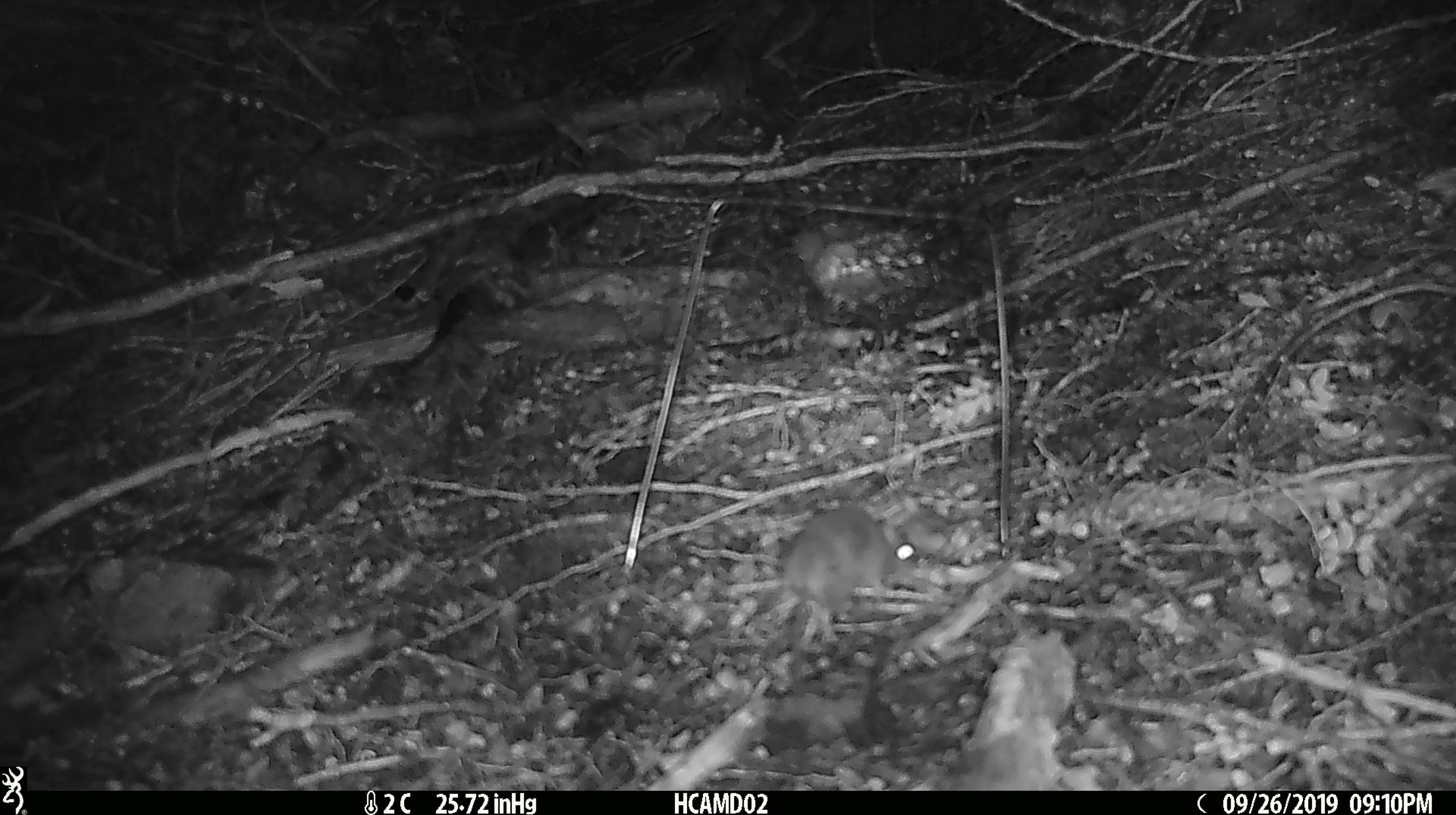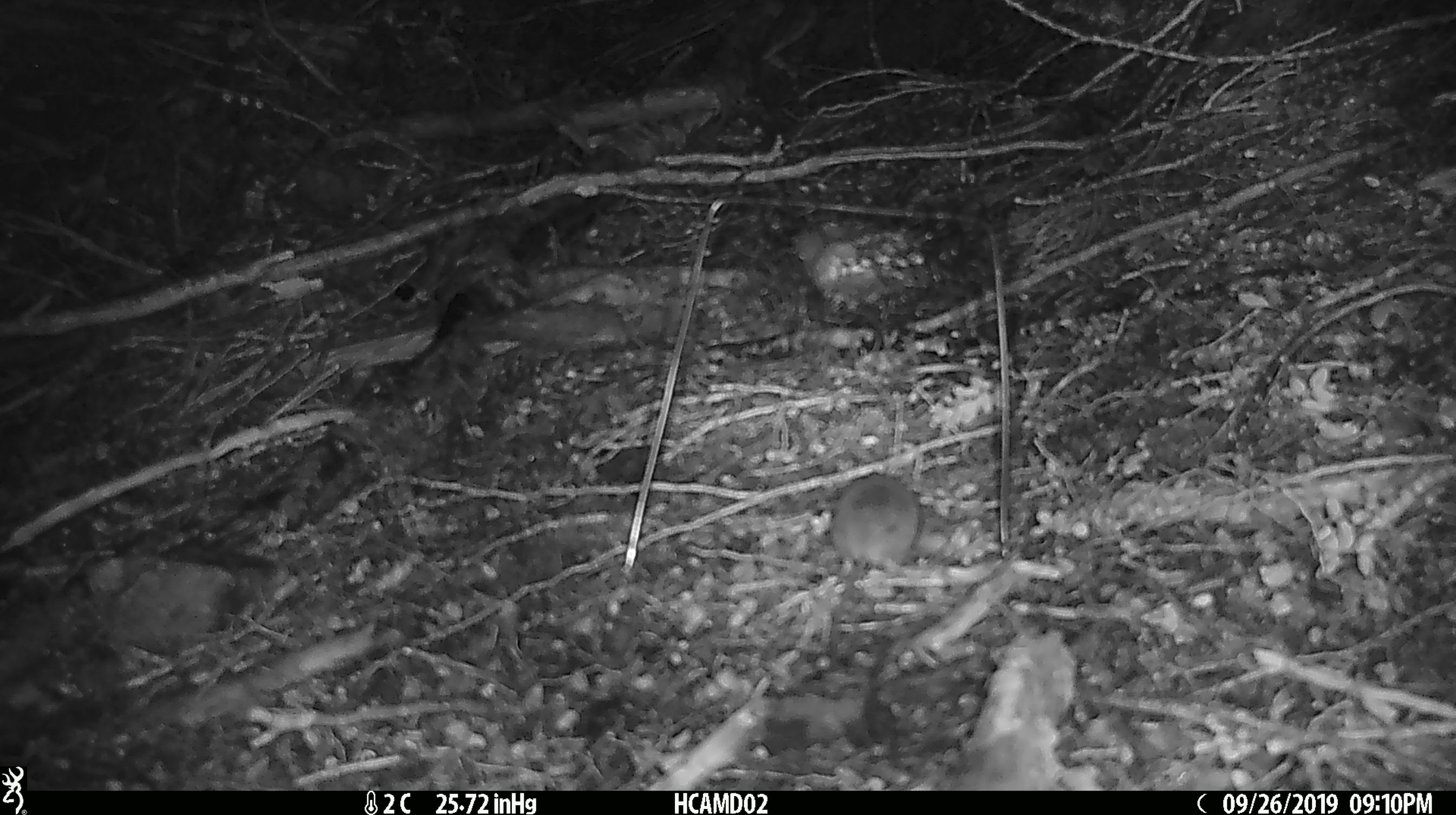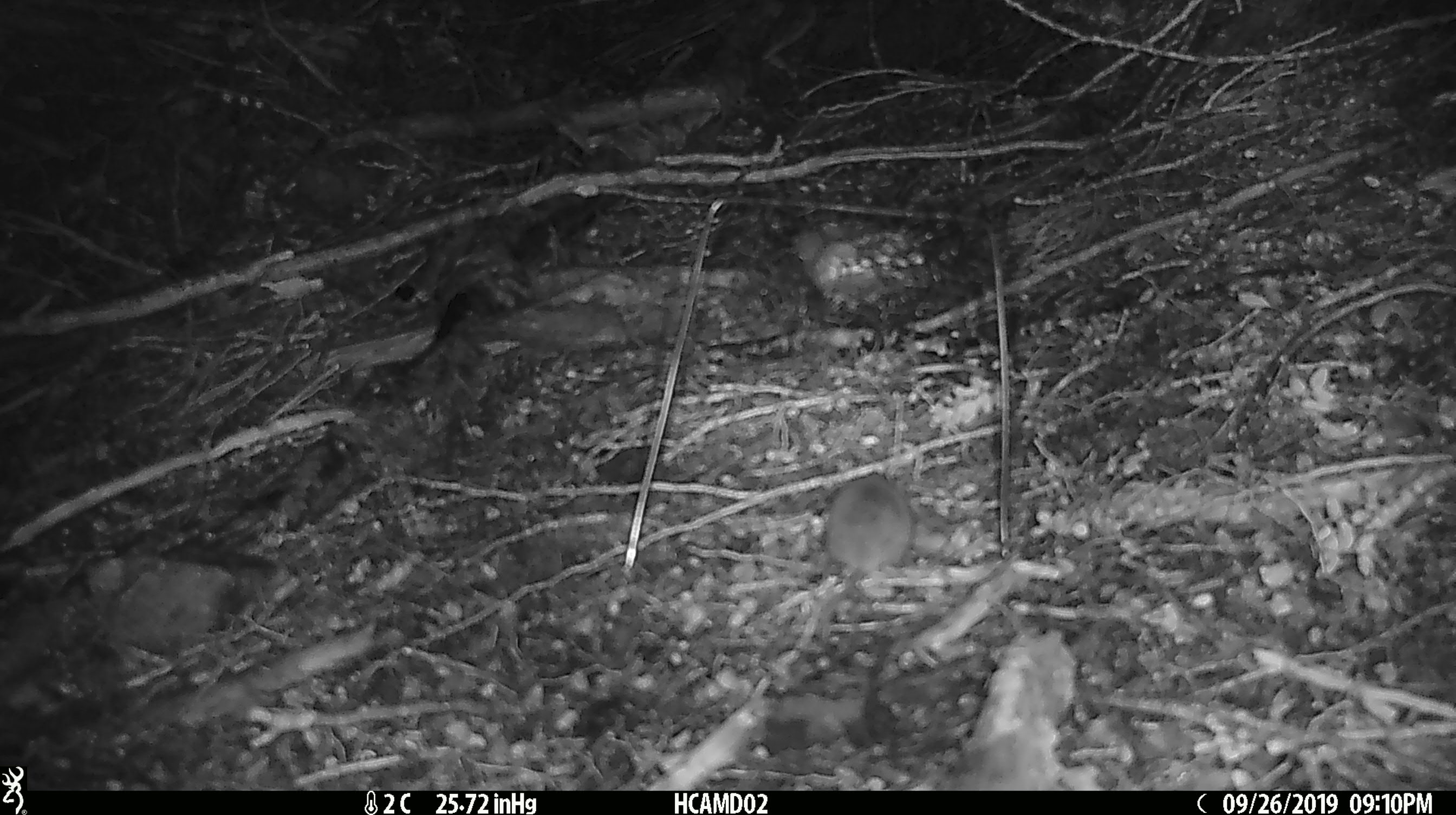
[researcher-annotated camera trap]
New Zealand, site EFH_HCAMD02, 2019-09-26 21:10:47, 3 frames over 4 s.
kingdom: Animalia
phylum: Chordata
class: Mammalia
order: Rodentia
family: Muridae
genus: Mus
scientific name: Mus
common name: mouse